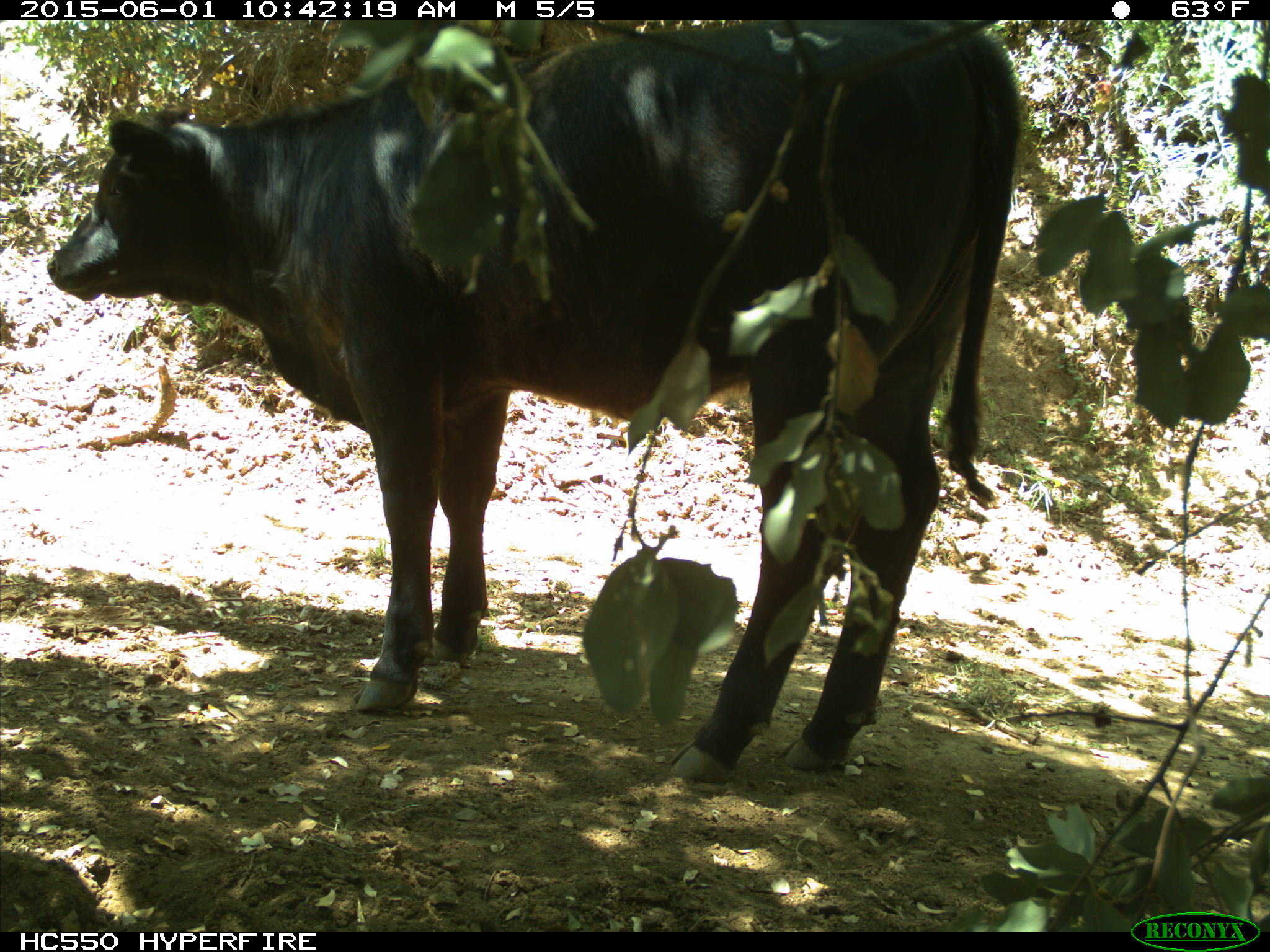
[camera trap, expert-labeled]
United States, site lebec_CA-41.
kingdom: Animalia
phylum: Chordata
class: Mammalia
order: Artiodactyla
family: Bovidae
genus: Bos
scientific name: Bos taurus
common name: domestic cow